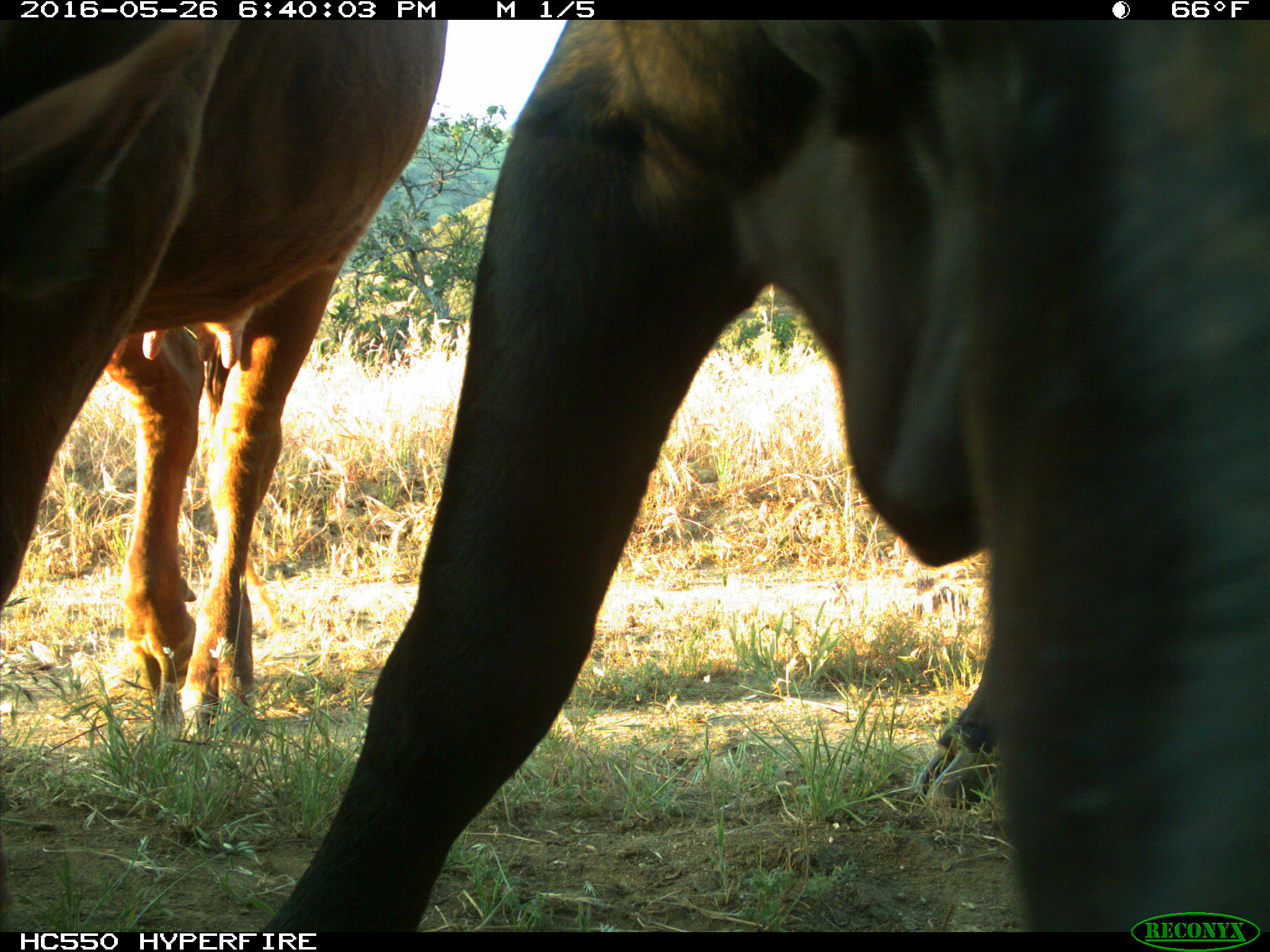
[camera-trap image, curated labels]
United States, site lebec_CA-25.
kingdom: Animalia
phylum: Chordata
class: Mammalia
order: Artiodactyla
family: Bovidae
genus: Bos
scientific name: Bos taurus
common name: domestic cow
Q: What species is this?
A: Bos taurus (domestic cow).